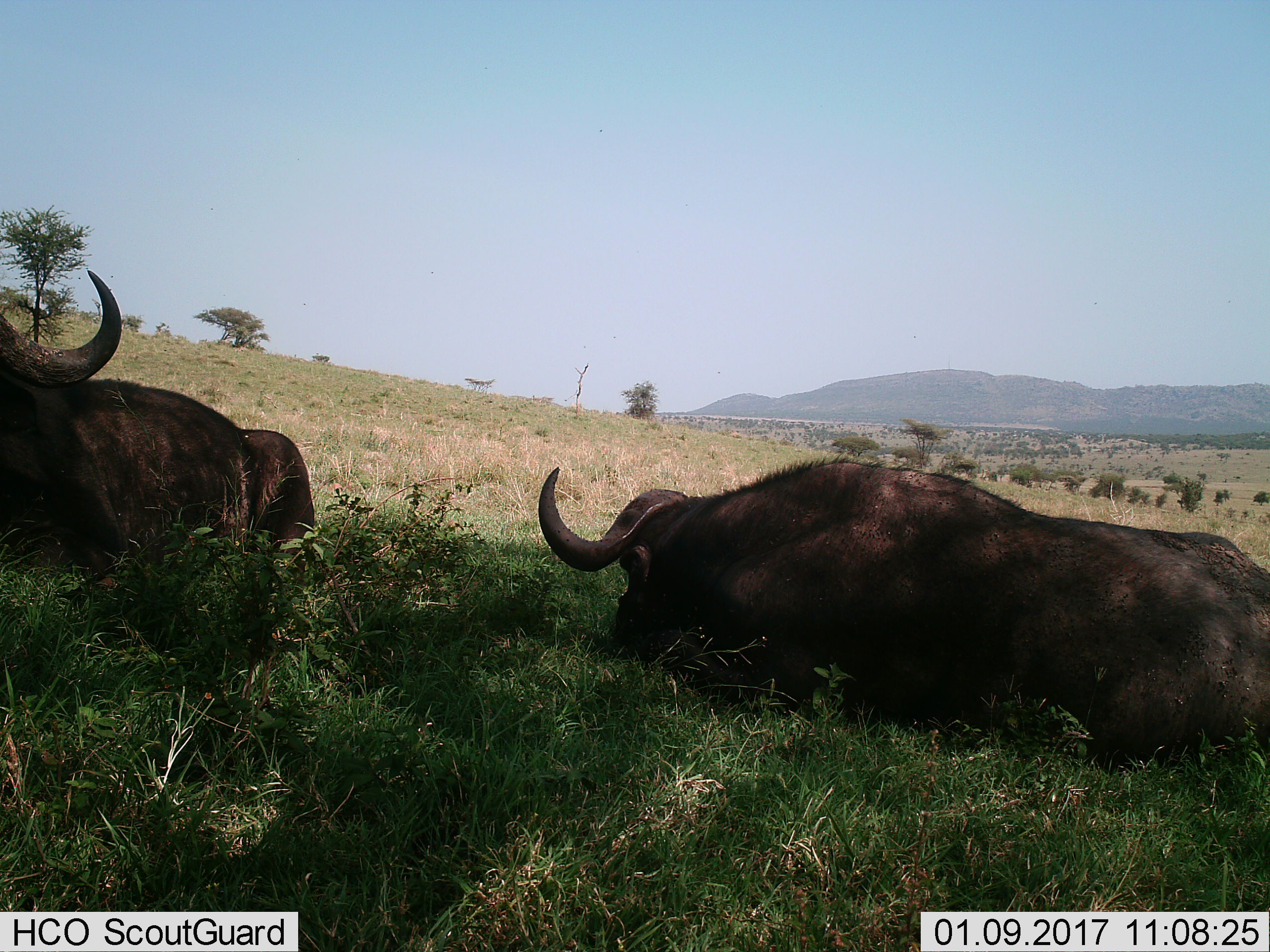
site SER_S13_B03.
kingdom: Animalia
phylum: Chordata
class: Mammalia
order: Artiodactyla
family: Bovidae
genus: Syncerus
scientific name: Syncerus caffer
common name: african buffalo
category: buffalo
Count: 2.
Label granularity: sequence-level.